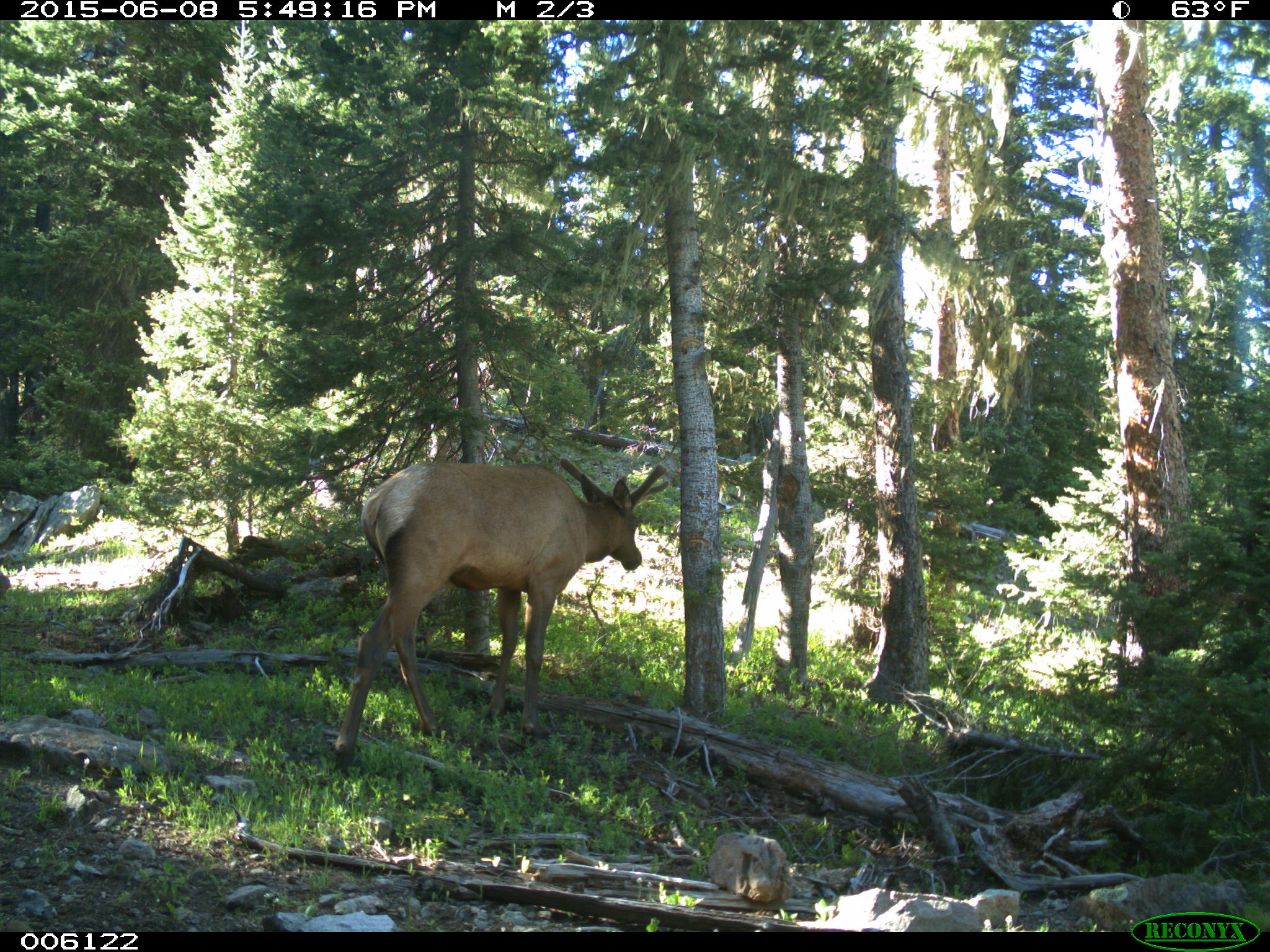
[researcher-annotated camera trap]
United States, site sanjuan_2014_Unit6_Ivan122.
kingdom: Animalia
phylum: Chordata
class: Mammalia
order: Artiodactyla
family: Cervidae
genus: Cervus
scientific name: Cervus elaphus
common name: red deer